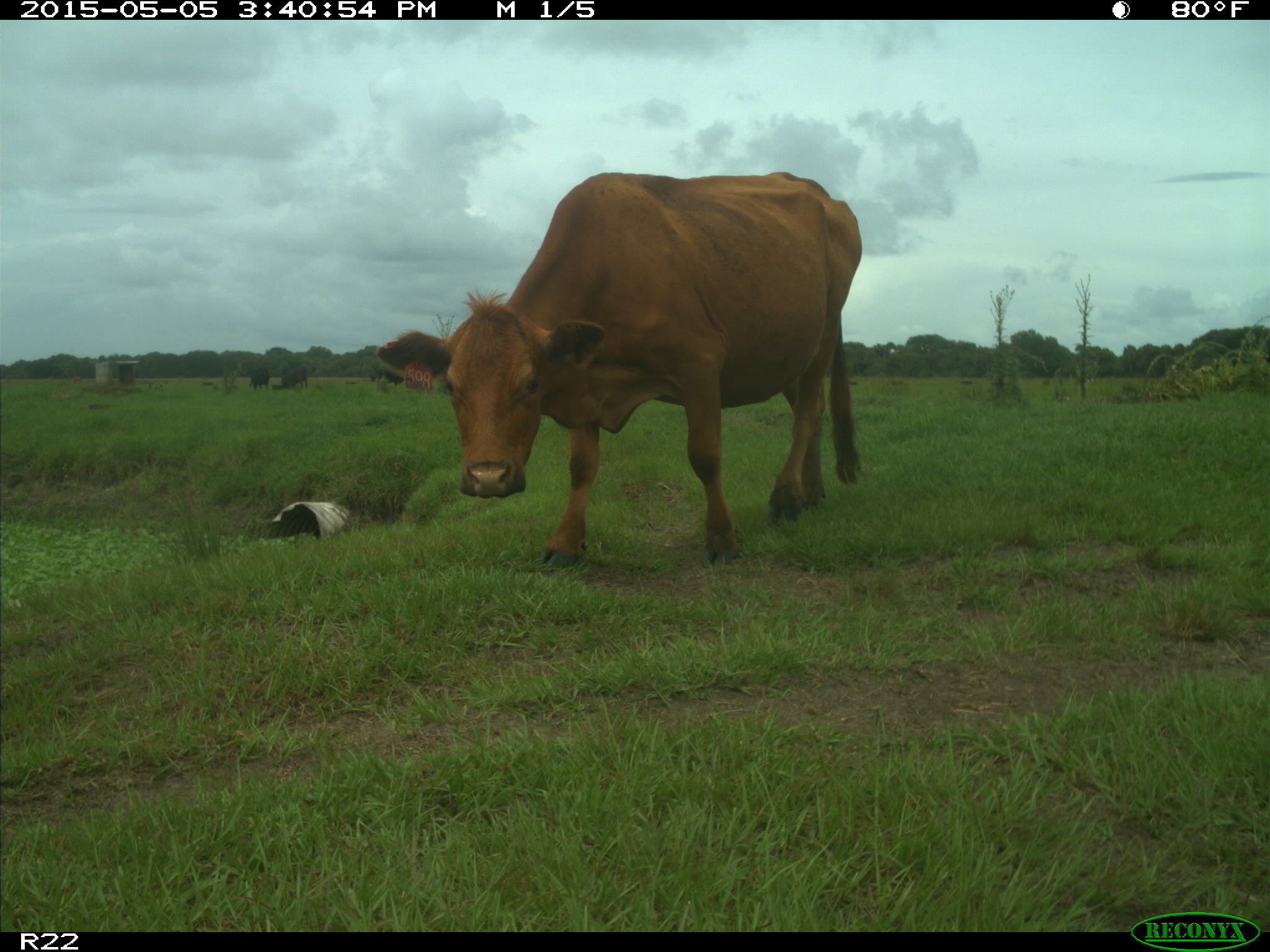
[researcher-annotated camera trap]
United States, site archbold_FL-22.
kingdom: Animalia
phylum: Chordata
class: Mammalia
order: Artiodactyla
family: Bovidae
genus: Bos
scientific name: Bos taurus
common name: domestic cow